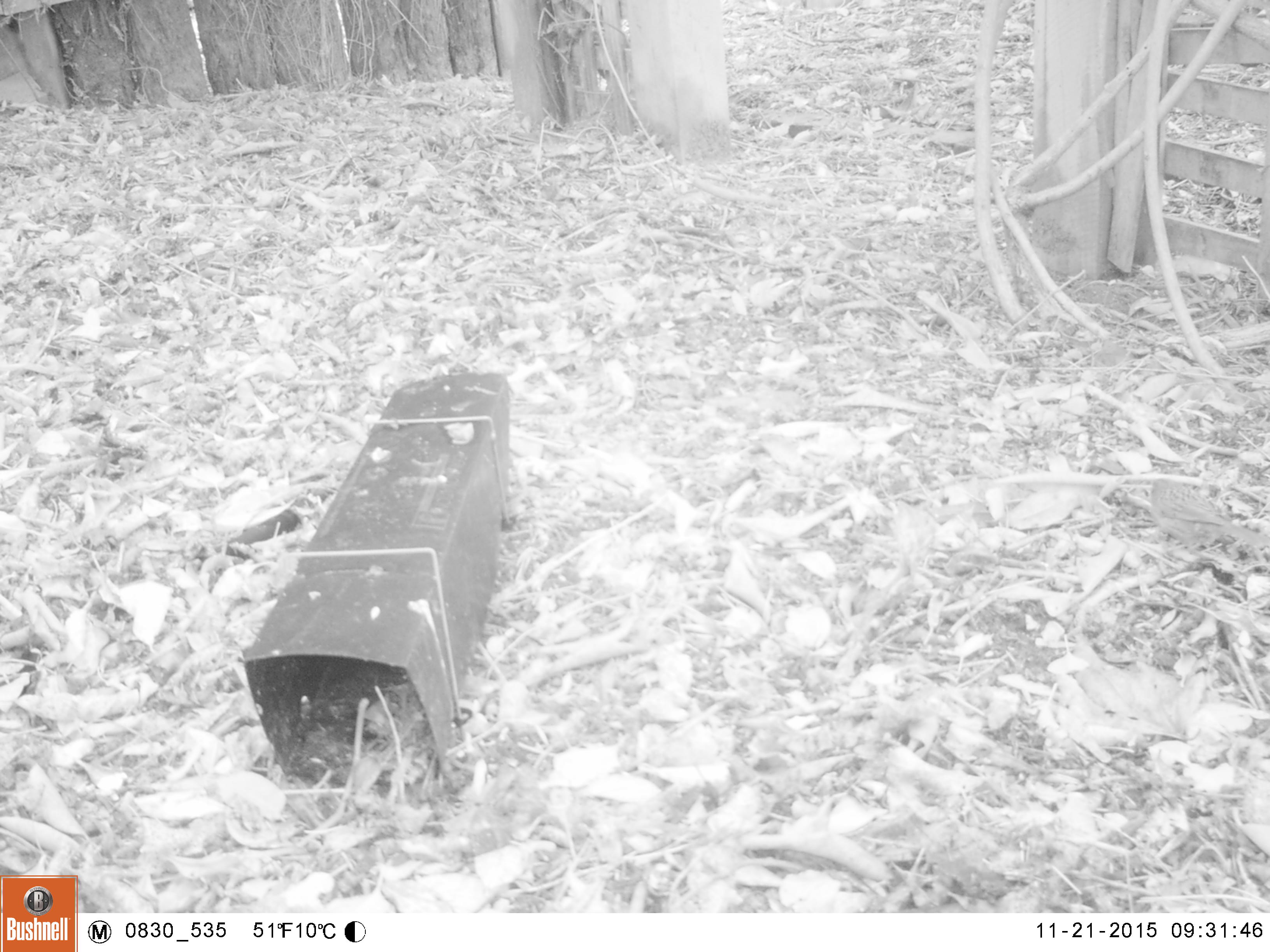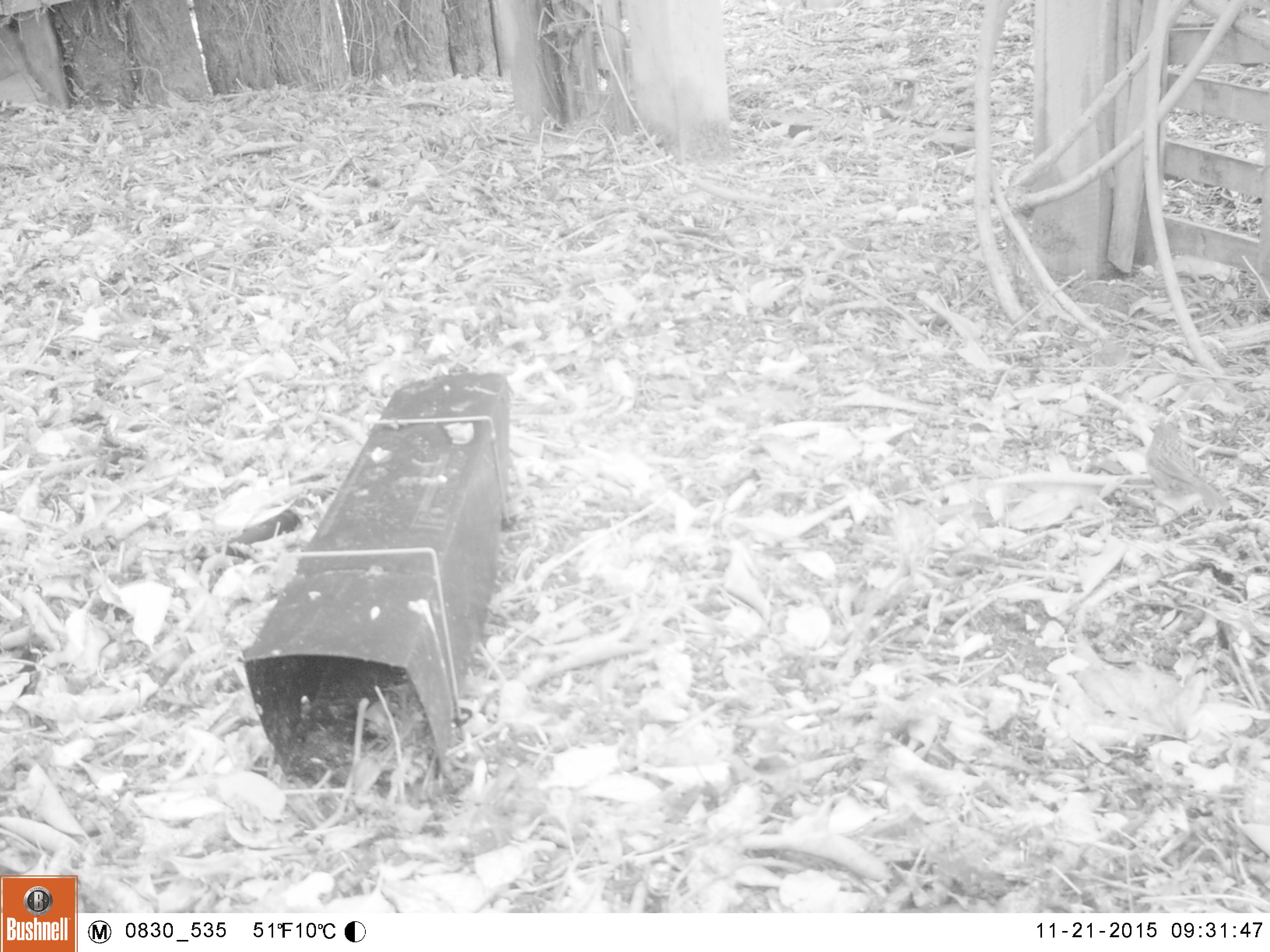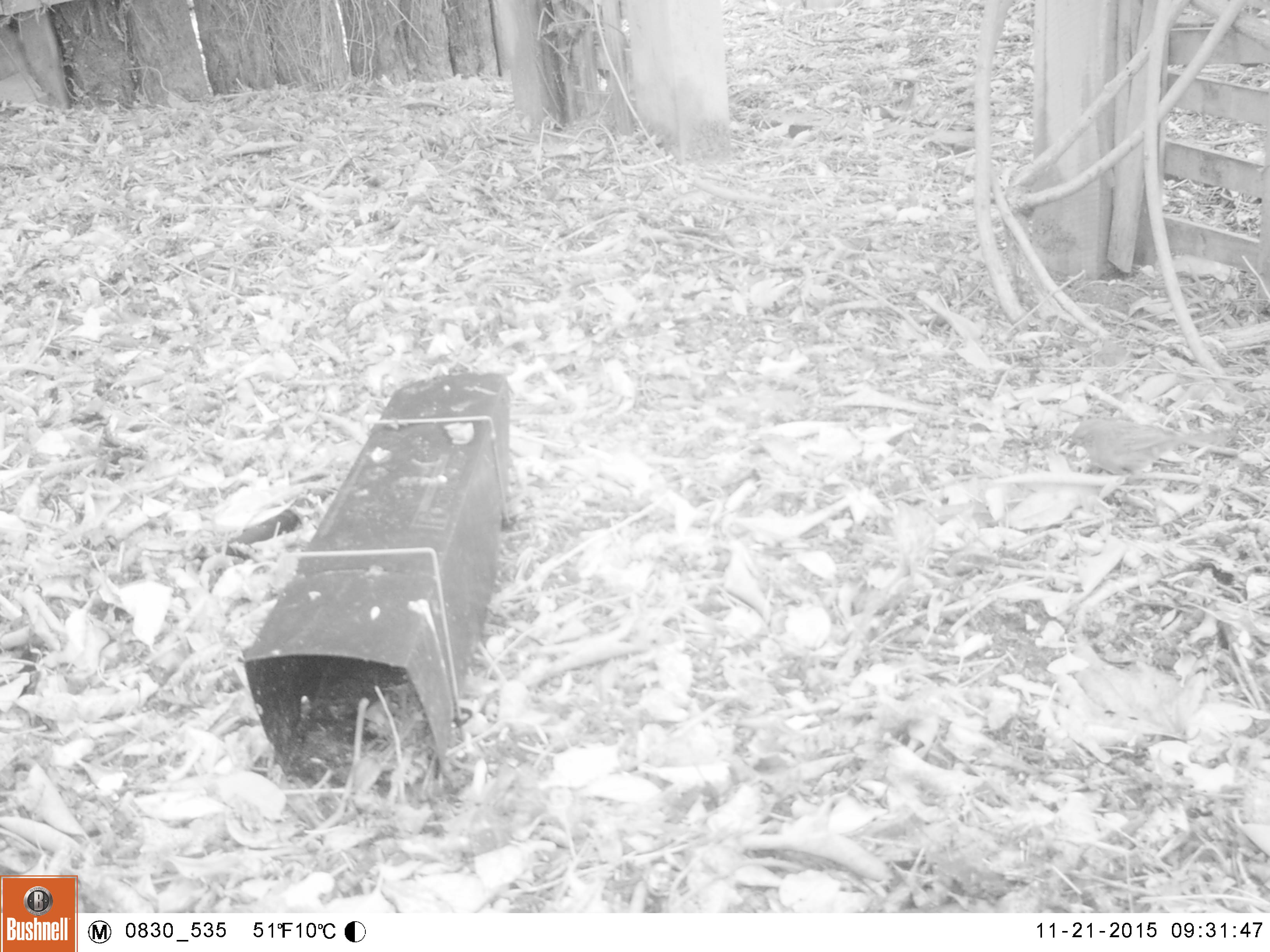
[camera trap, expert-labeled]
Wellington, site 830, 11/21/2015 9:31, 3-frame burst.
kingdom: Animalia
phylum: Chordata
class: Aves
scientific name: Aves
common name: bird